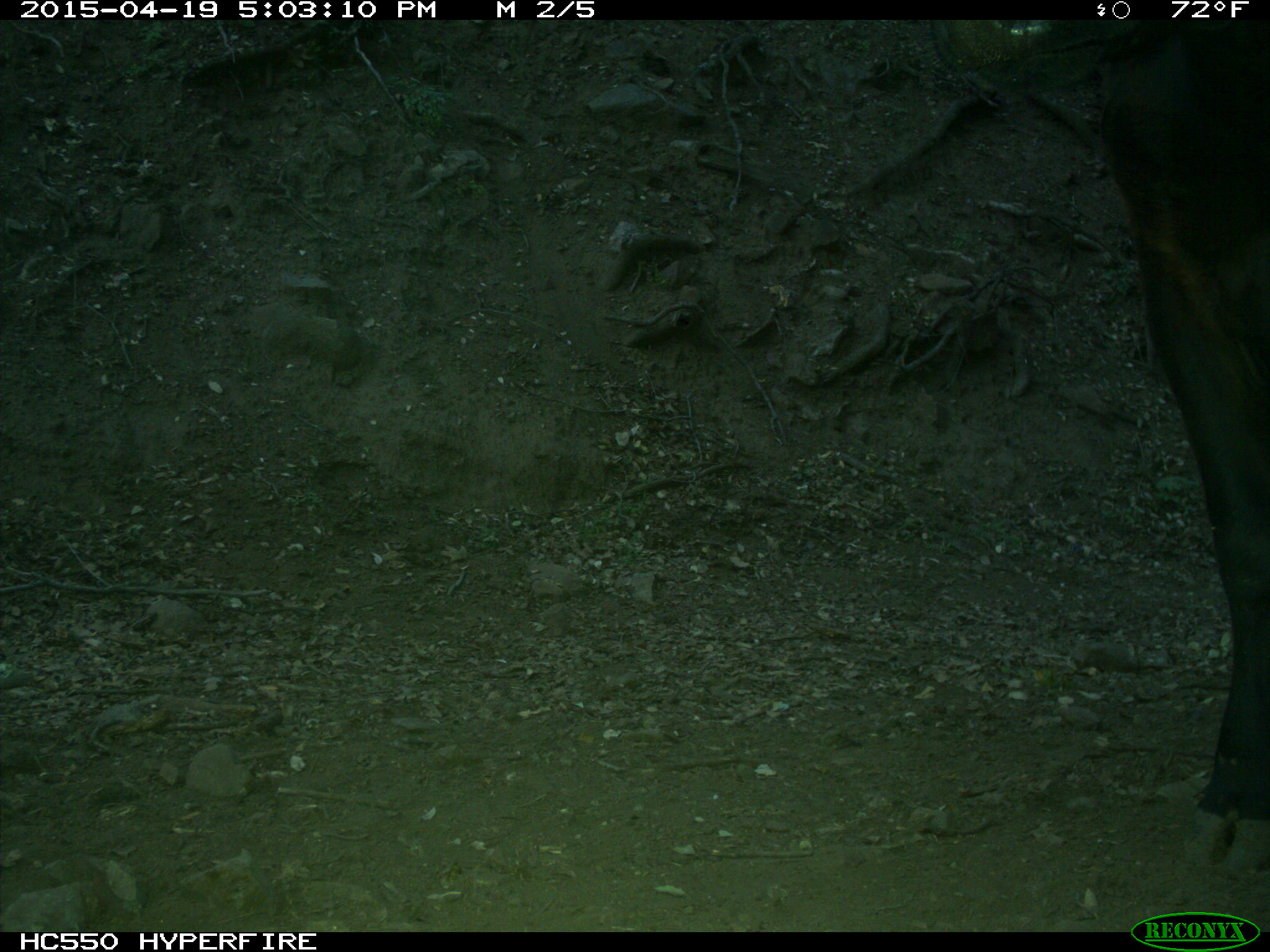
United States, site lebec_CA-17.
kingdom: Animalia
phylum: Chordata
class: Mammalia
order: Artiodactyla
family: Bovidae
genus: Bos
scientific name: Bos taurus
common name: domestic cow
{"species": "Bos taurus (domestic cow)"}